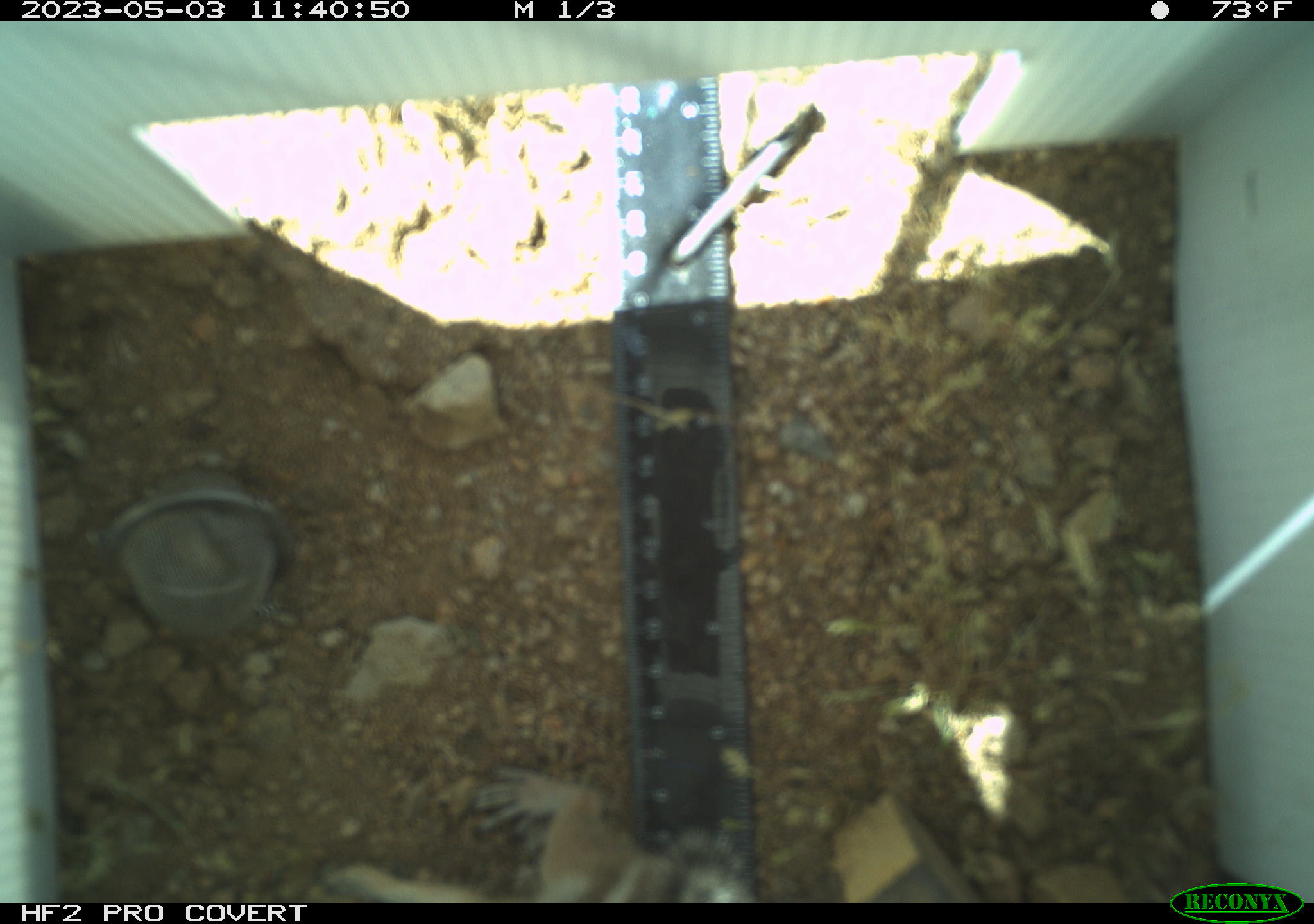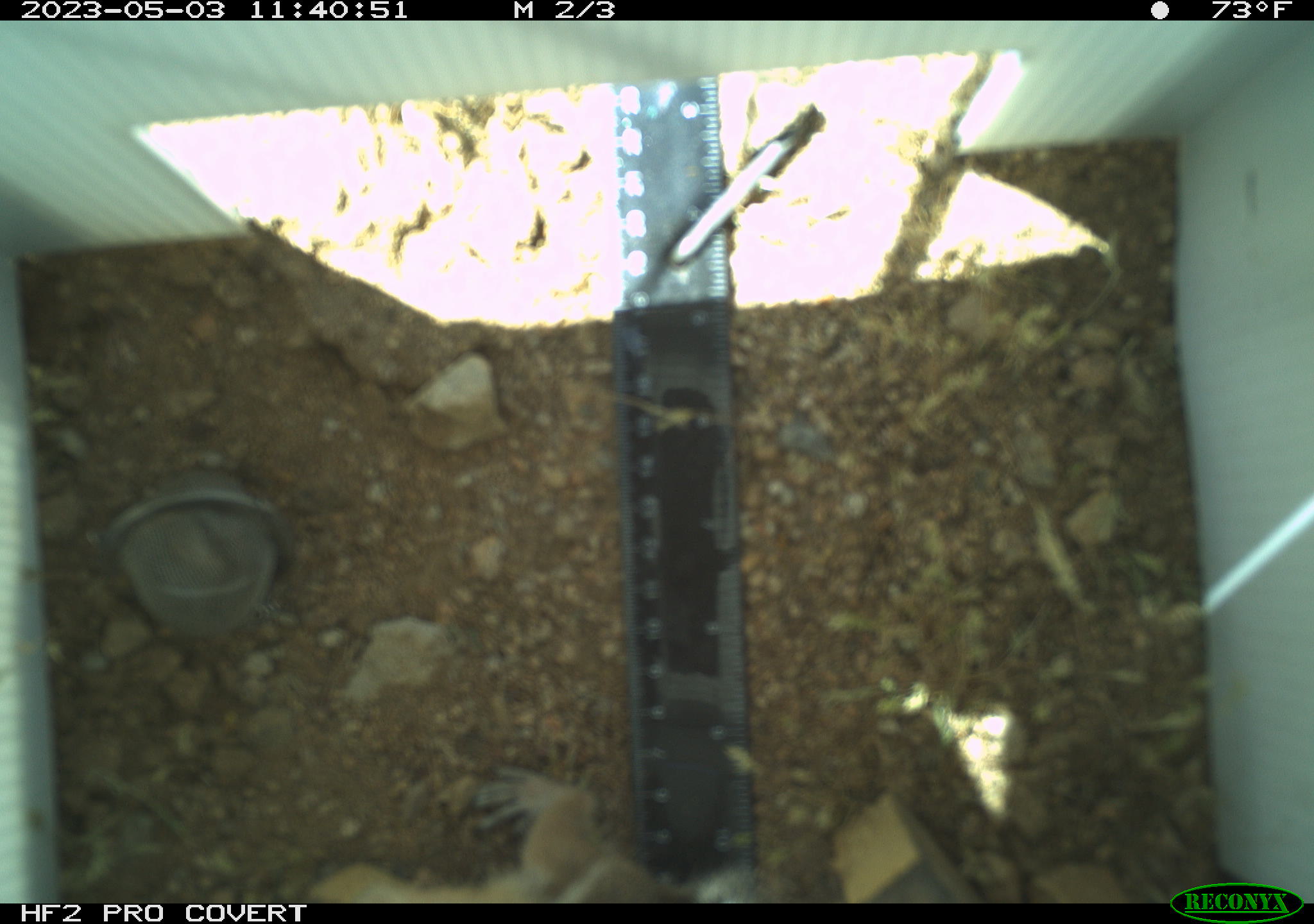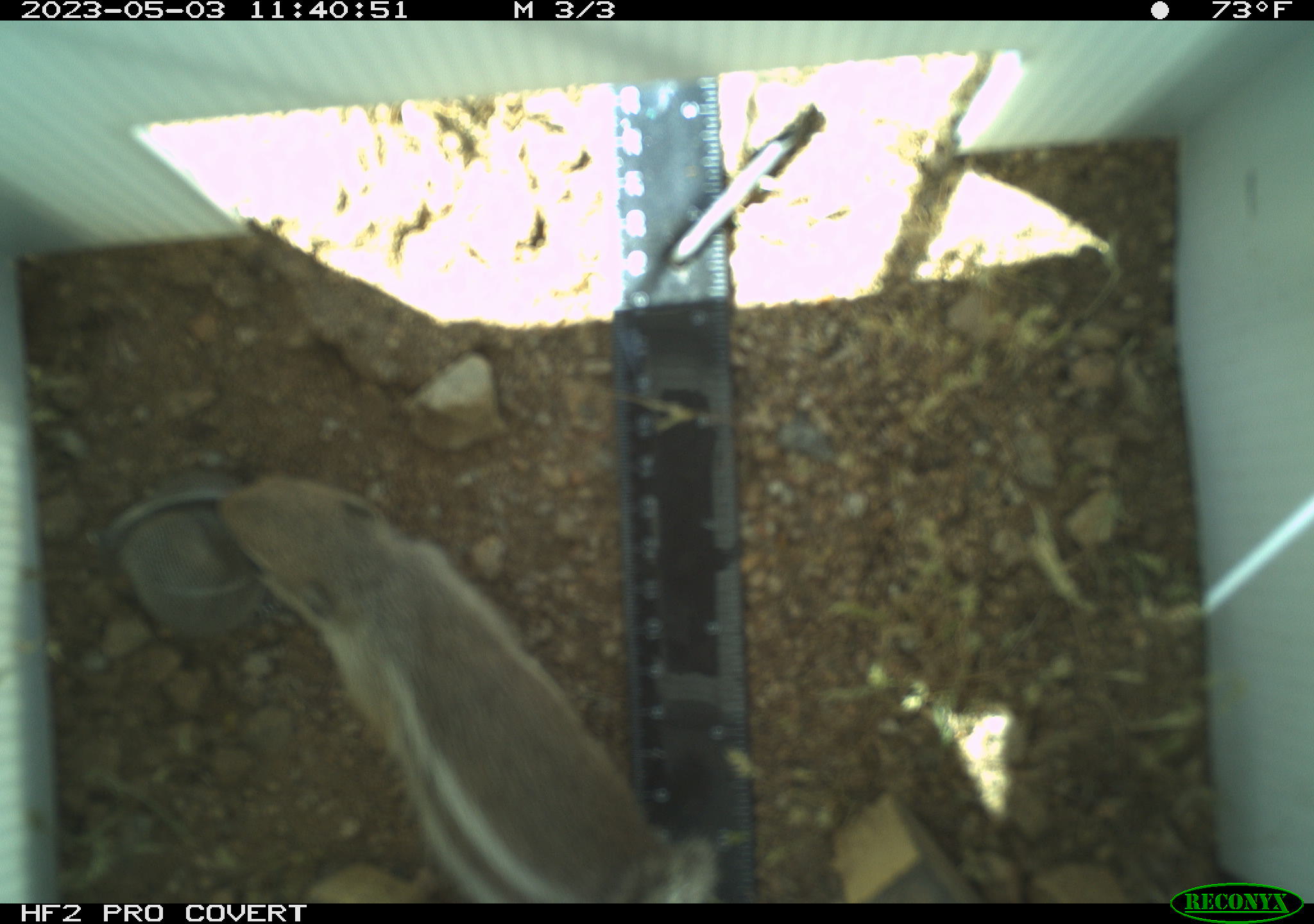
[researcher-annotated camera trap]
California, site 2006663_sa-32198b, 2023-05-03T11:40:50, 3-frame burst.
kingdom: Animalia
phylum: Chordata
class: Mammalia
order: Rodentia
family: Sciuridae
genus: Ammospermophilus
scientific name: Ammospermophilus leucurus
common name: white-tailed antelope squirrel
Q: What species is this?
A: White-tailed antelope squirrel (Ammospermophilus leucurus).